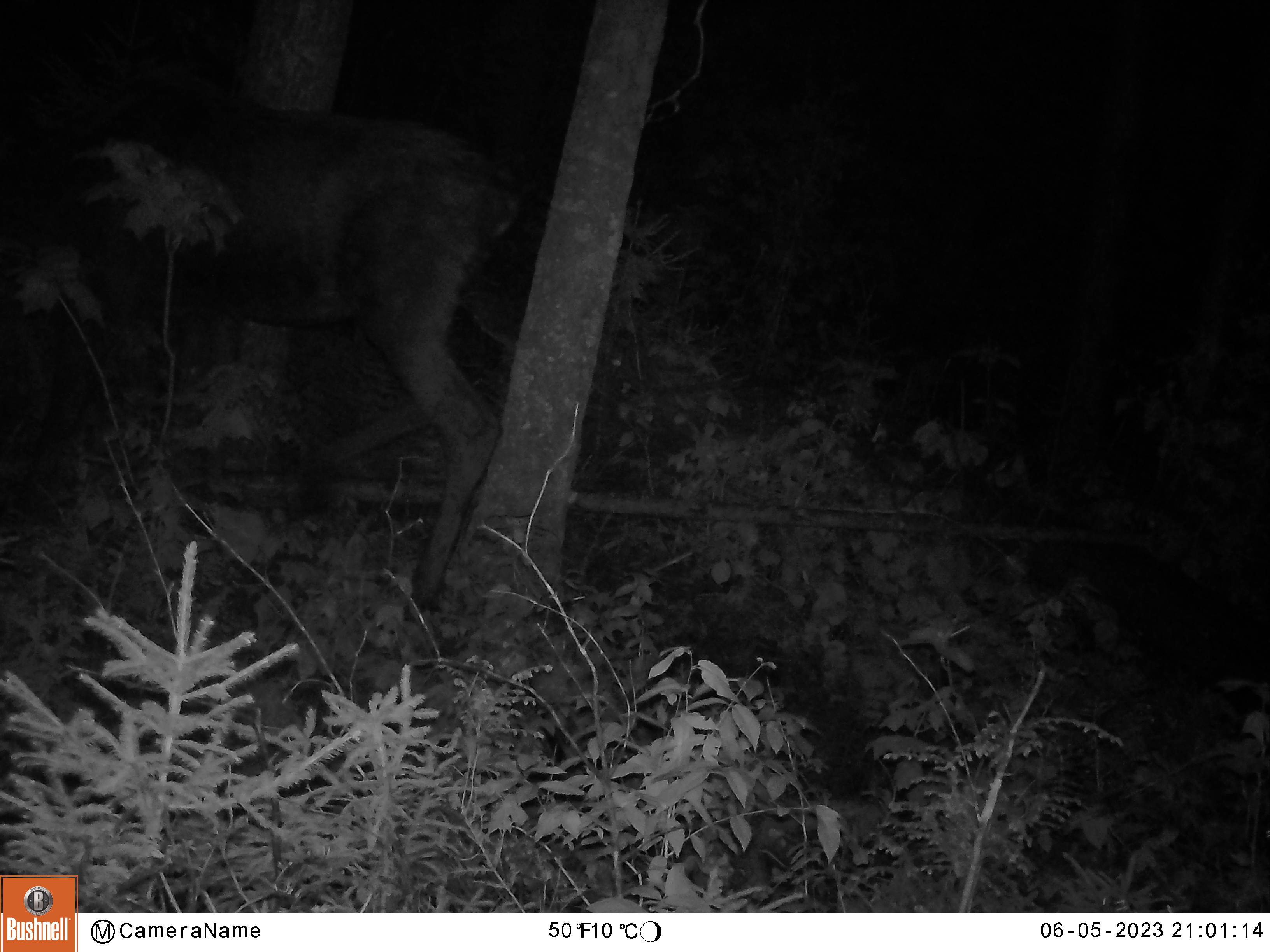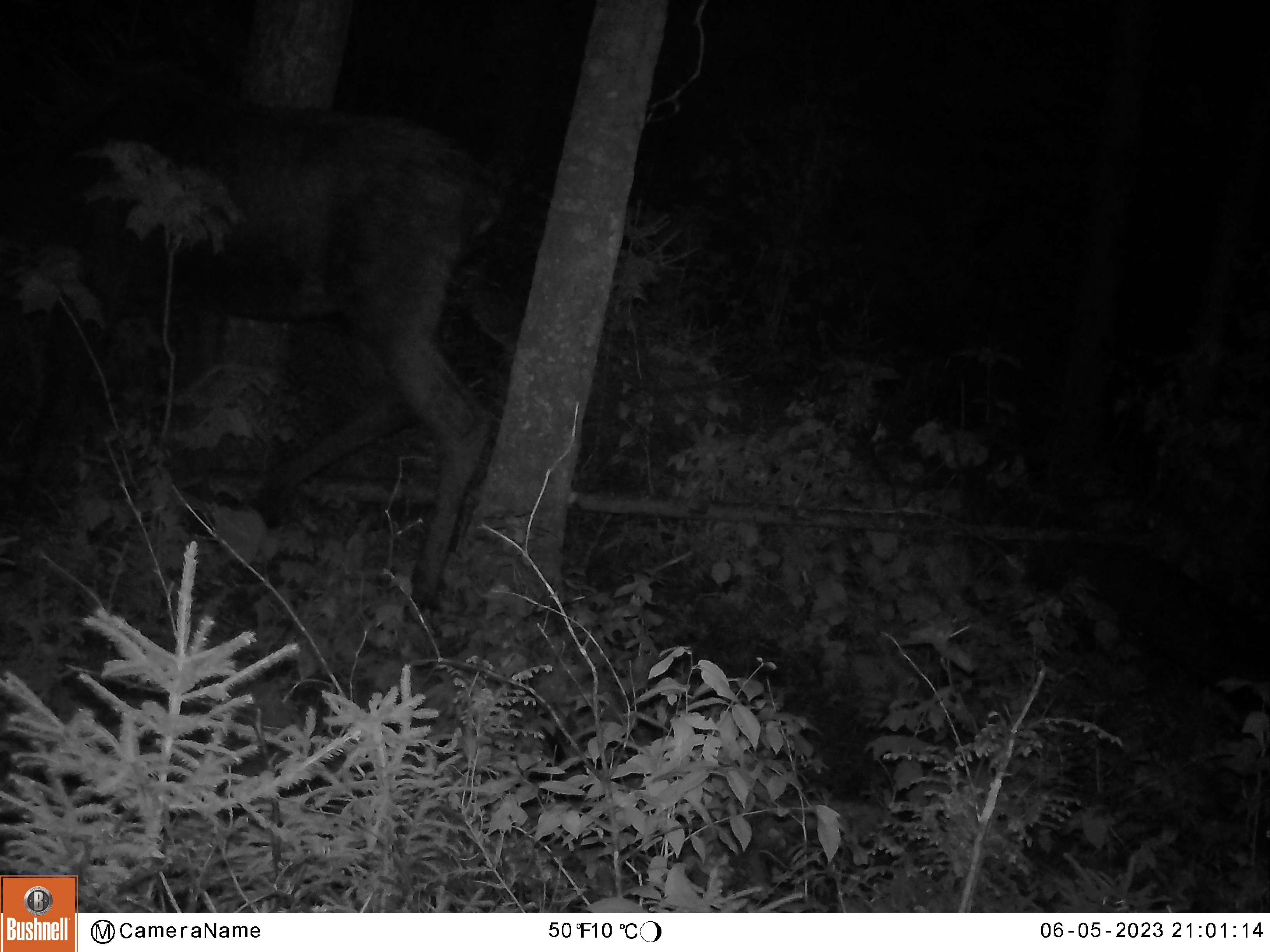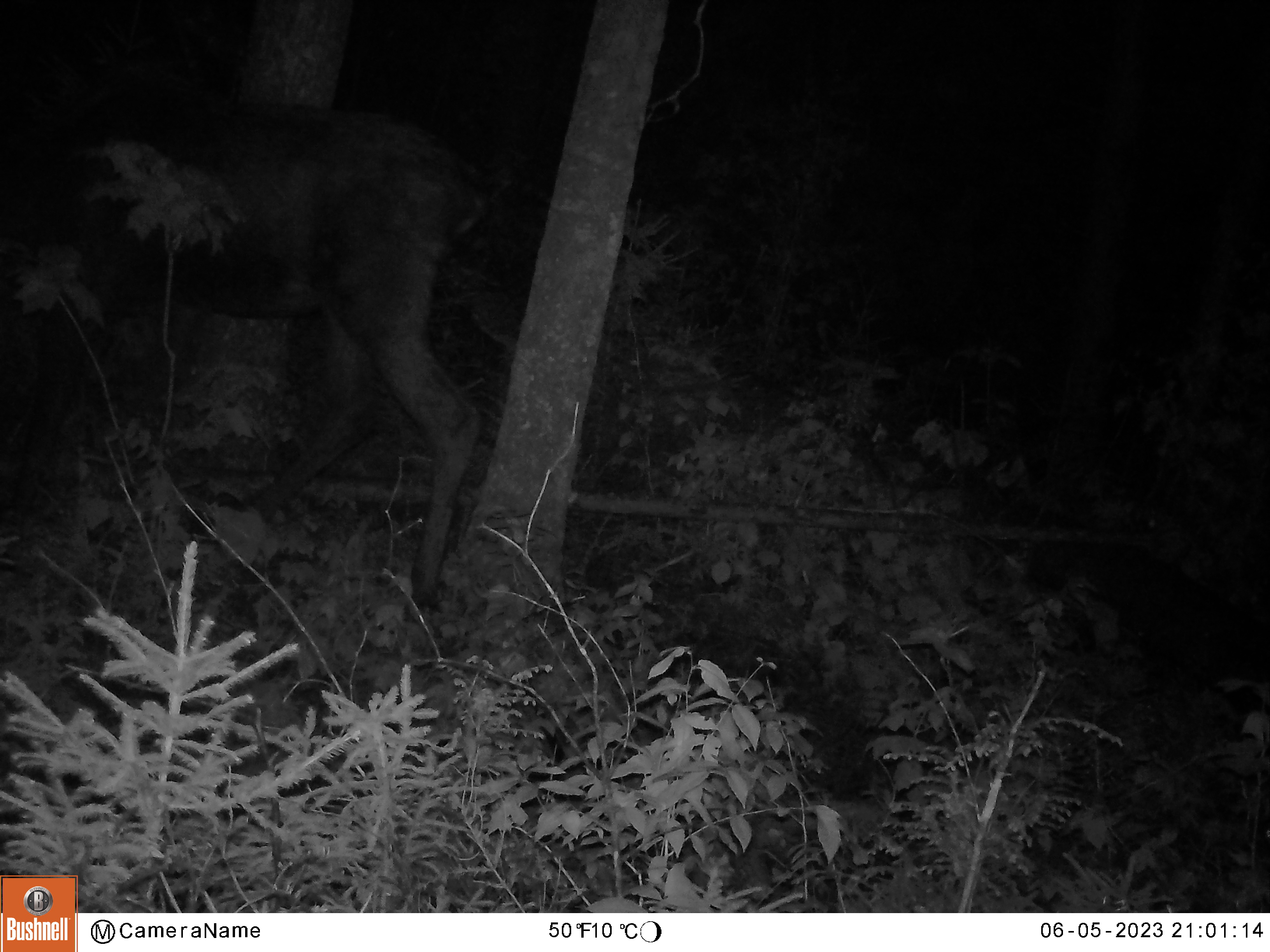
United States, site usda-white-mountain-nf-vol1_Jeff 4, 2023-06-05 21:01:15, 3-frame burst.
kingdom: Animalia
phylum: Chordata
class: Mammalia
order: Artiodactyla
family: Cervidae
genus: Alces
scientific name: Alces alces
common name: moose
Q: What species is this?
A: Moose (Alces alces).